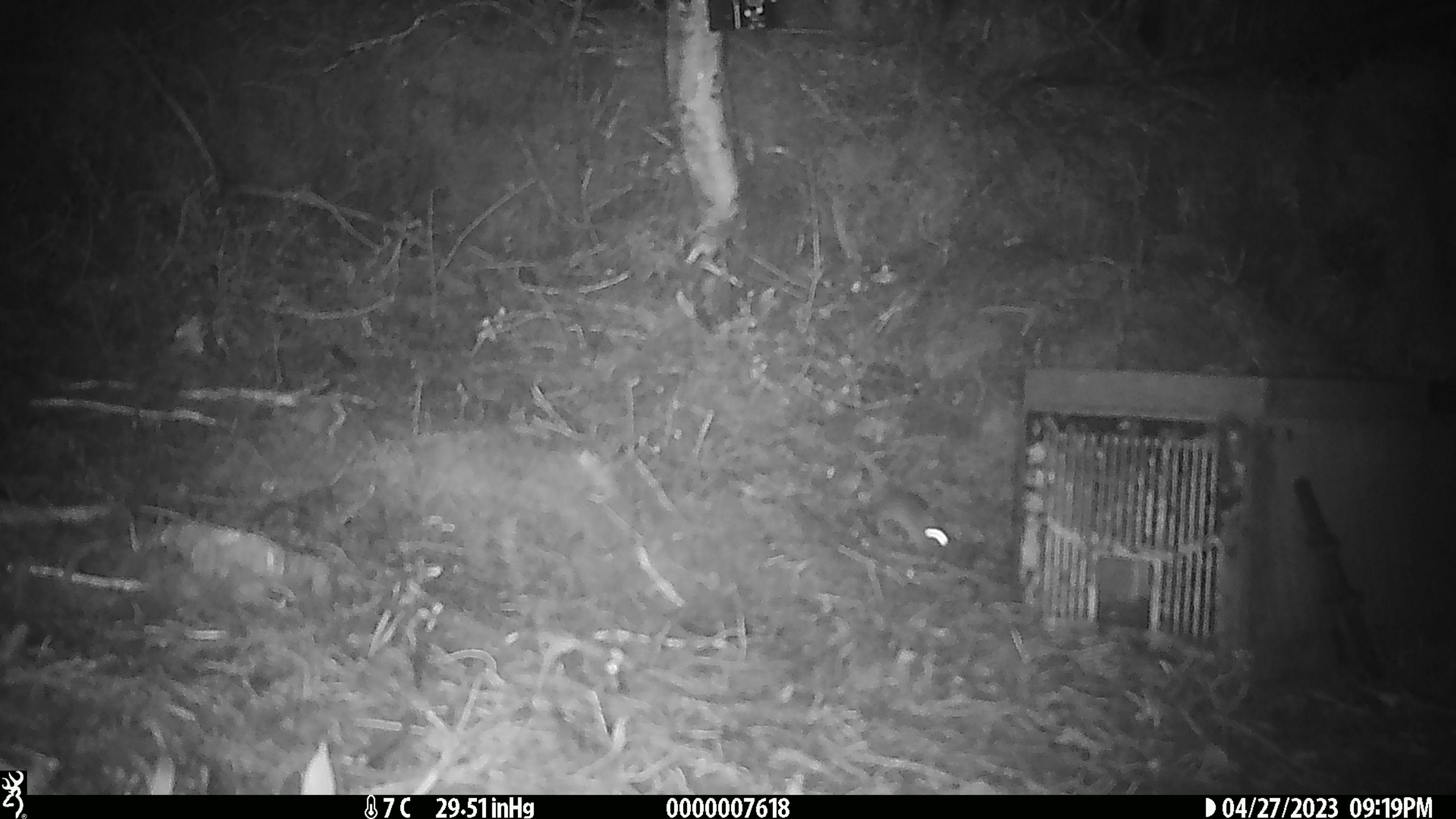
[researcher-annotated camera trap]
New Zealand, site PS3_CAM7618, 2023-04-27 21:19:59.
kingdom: Animalia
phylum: Chordata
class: Mammalia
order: Rodentia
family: Muridae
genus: Mus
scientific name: Mus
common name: mouse